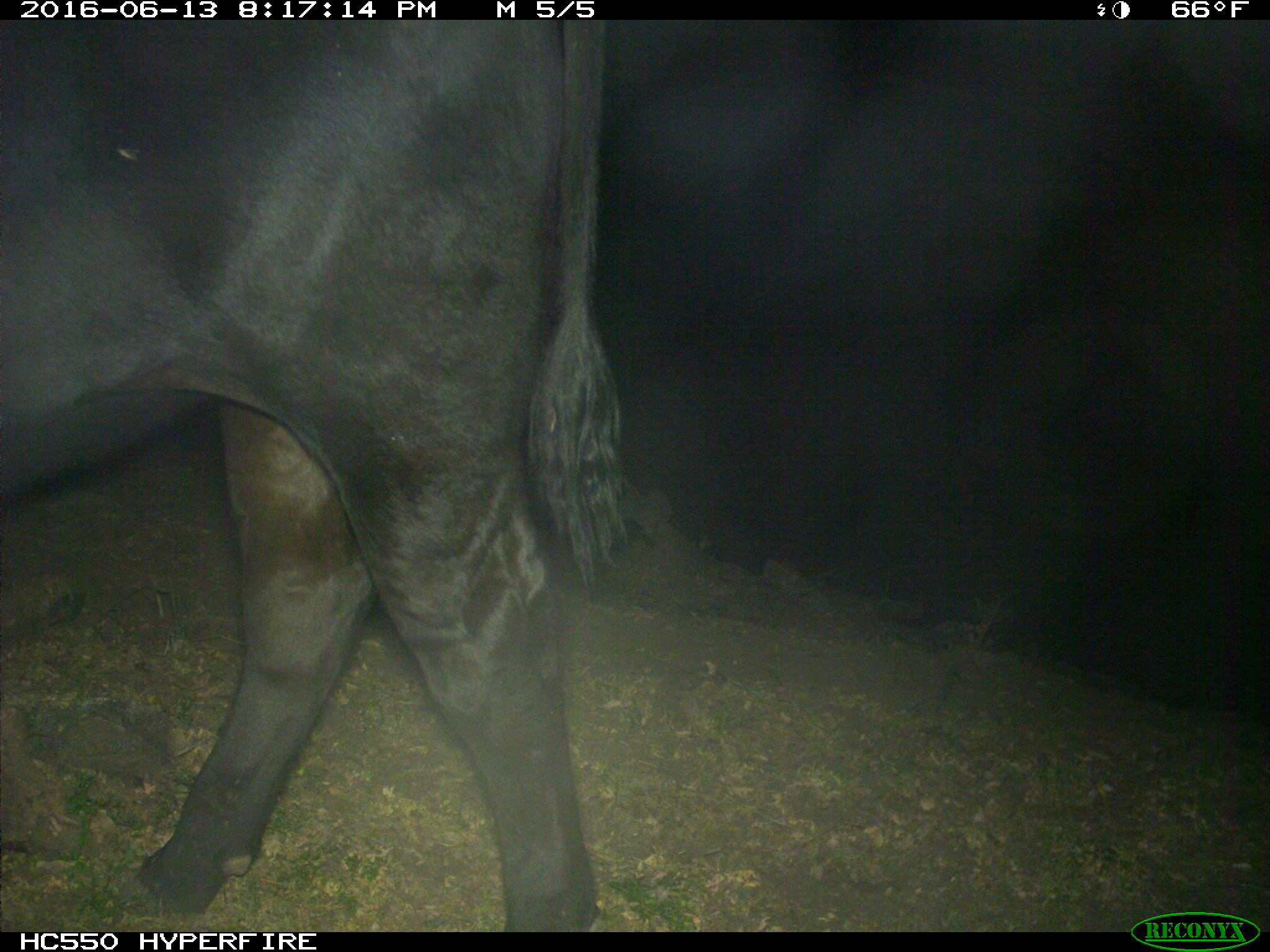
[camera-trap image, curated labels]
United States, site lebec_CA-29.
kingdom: Animalia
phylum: Chordata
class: Mammalia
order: Artiodactyla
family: Bovidae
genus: Bos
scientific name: Bos taurus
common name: domestic cow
Bos taurus (domestic cow).